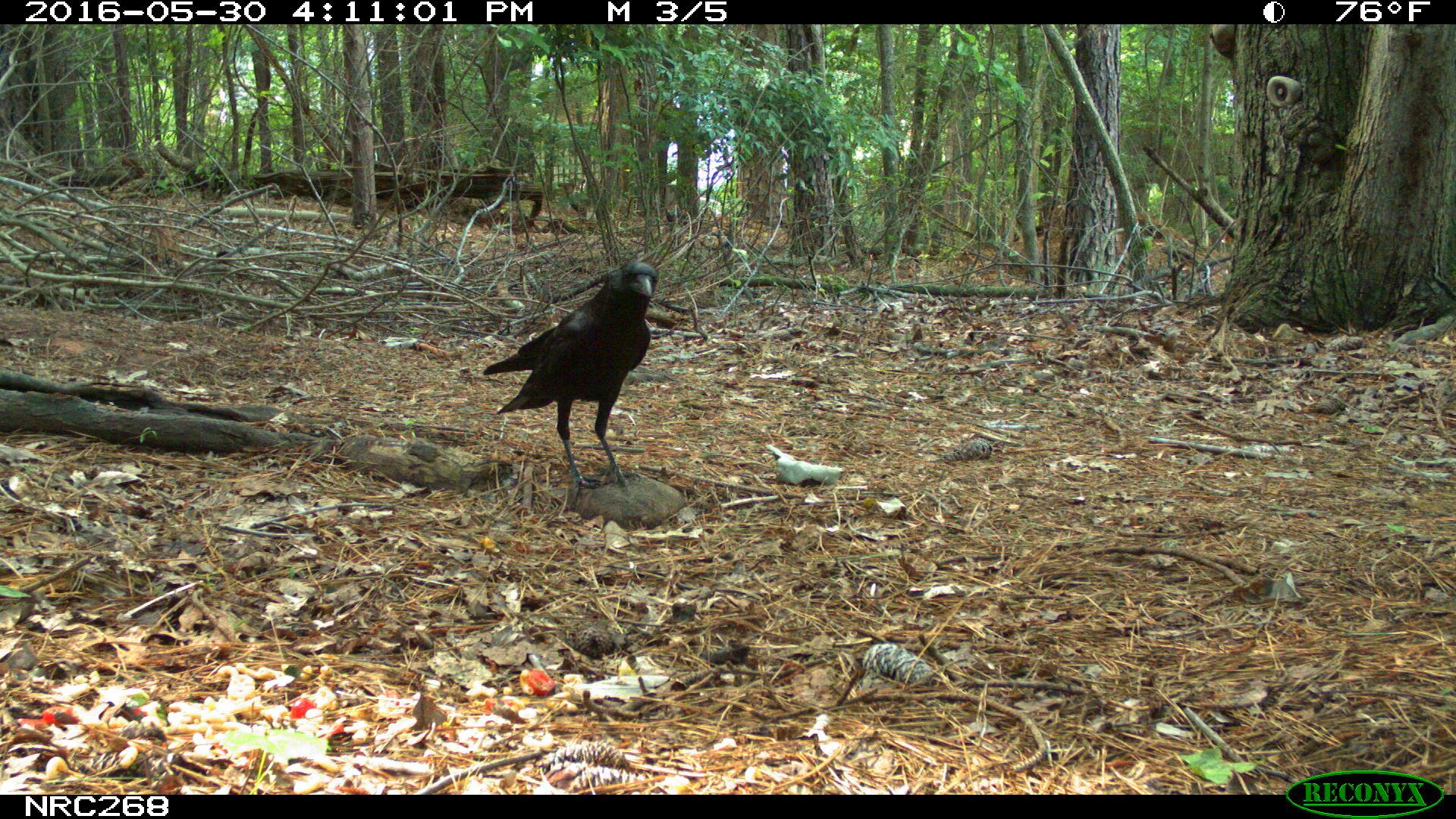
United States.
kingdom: Animalia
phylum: Chordata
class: Aves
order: Passeriformes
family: Corvidae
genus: Corvus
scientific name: Corvus brachyrhynchos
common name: american crow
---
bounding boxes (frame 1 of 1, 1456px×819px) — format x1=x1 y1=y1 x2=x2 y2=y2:
American Crow: x1=474 y1=261 x2=667 y2=486